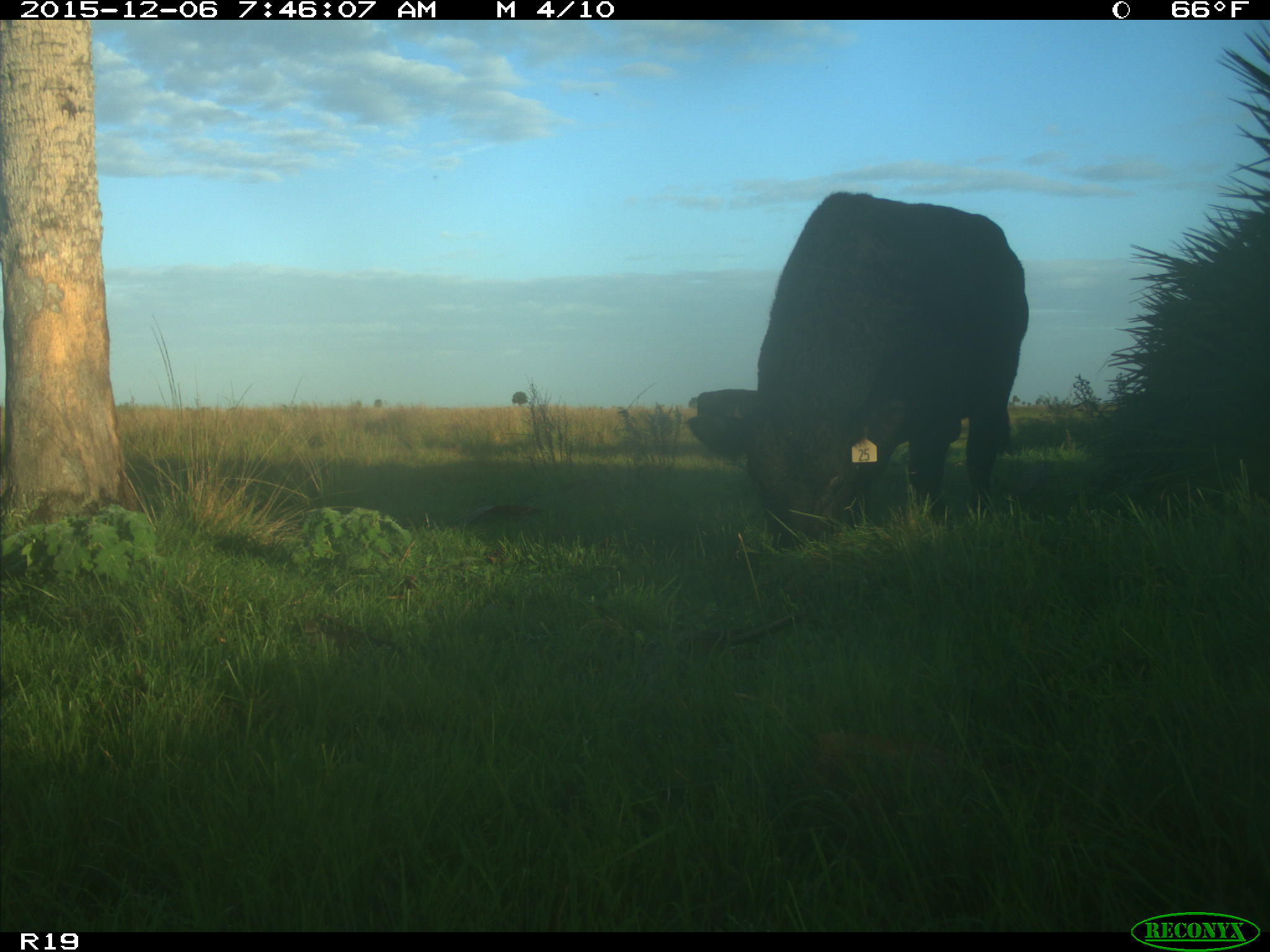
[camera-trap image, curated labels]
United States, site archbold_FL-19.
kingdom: Animalia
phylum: Chordata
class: Mammalia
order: Artiodactyla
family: Bovidae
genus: Bos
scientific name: Bos taurus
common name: domestic cow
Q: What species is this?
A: Bos taurus (domestic cow).